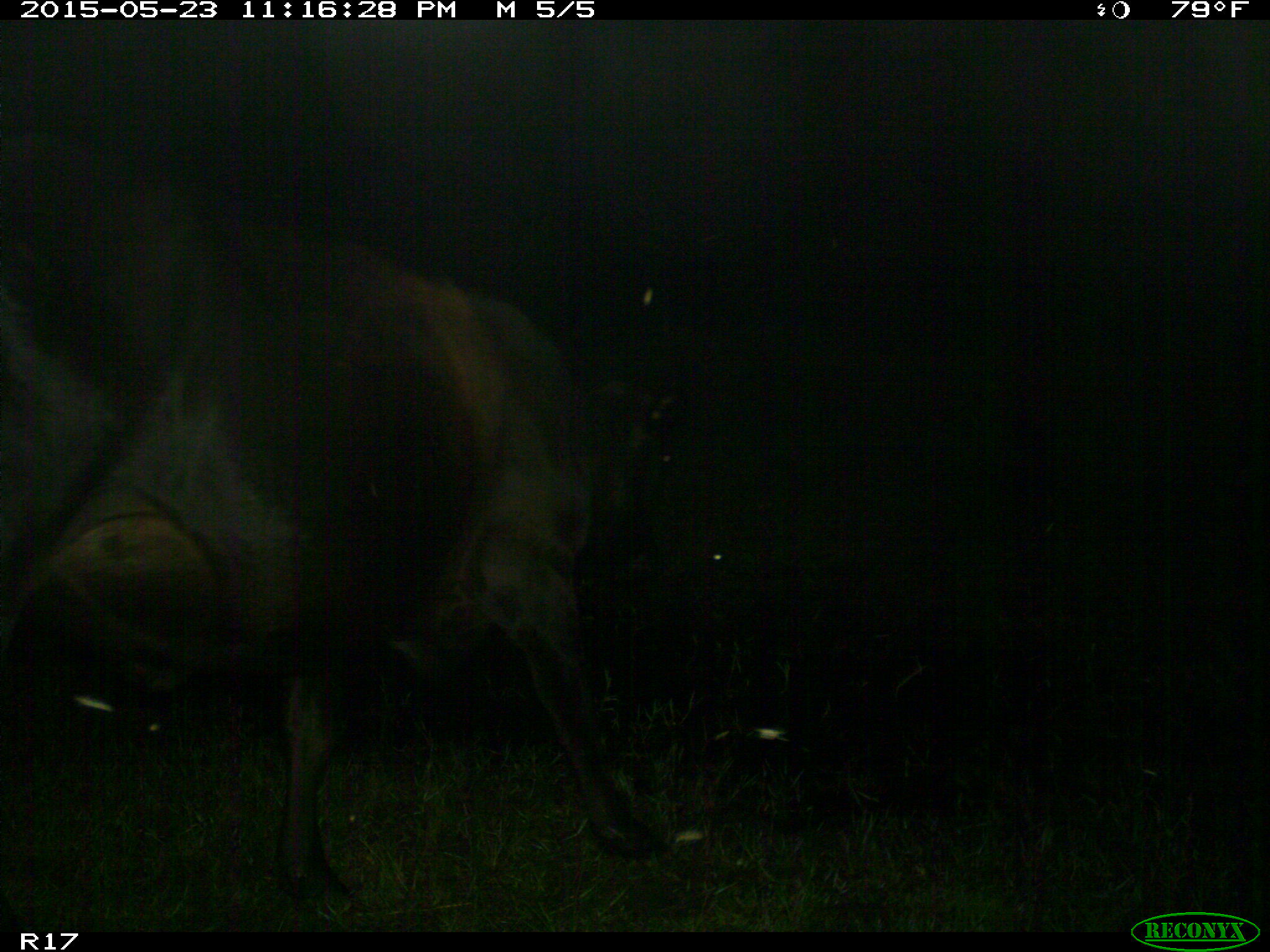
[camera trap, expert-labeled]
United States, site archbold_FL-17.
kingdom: Animalia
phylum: Chordata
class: Mammalia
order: Artiodactyla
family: Bovidae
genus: Bos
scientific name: Bos taurus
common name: domestic cow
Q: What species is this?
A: Bos taurus (domestic cow).